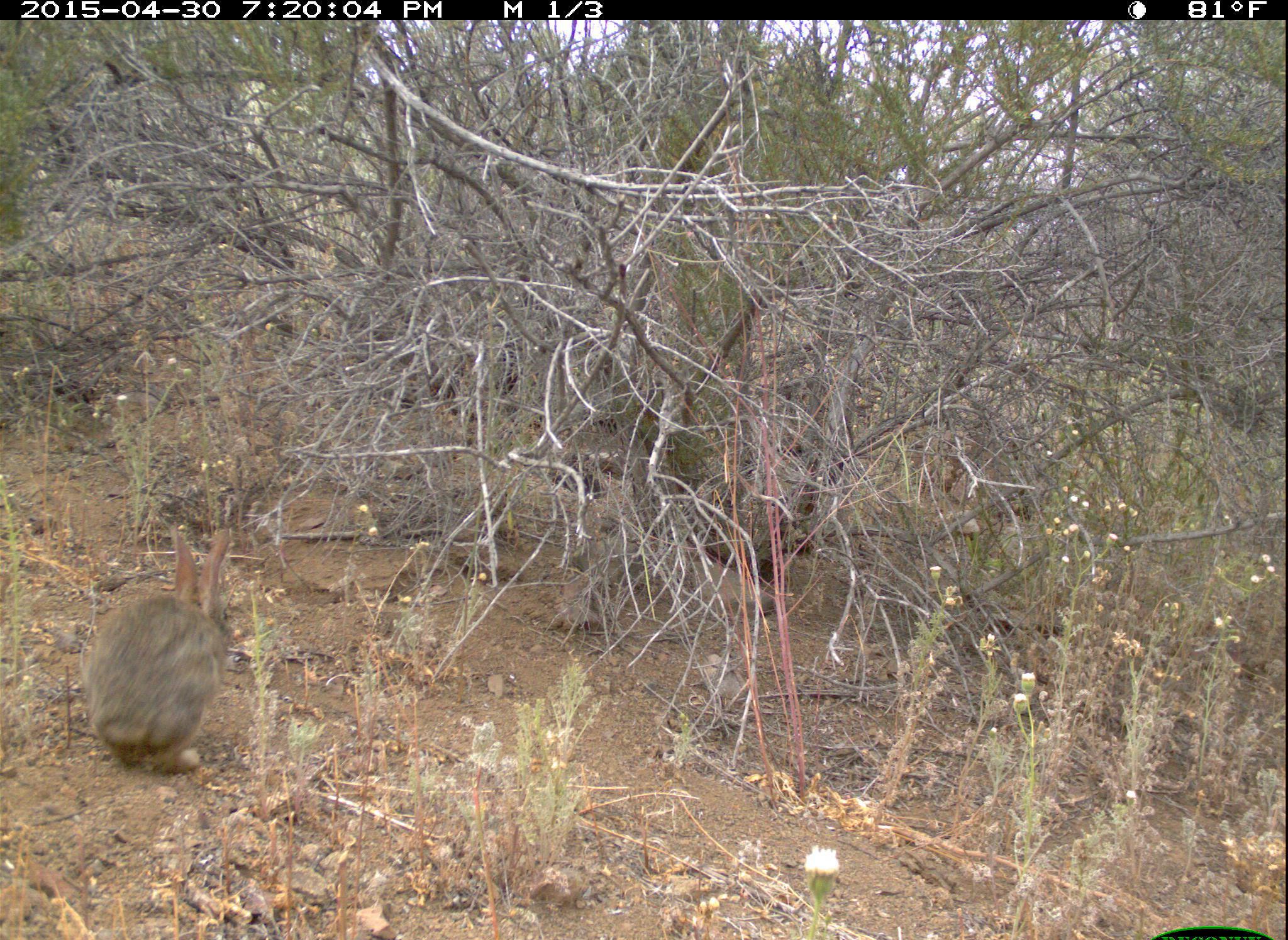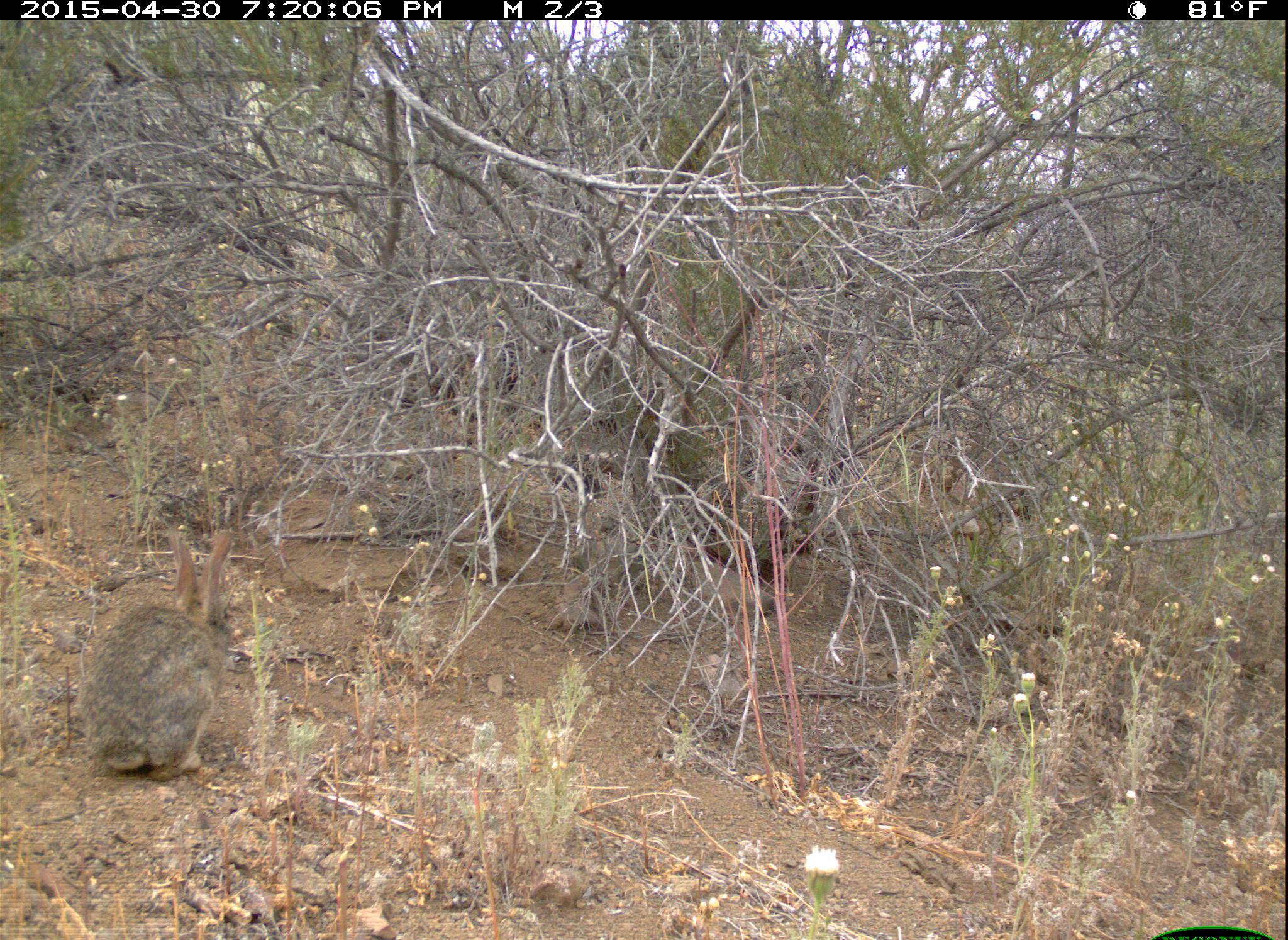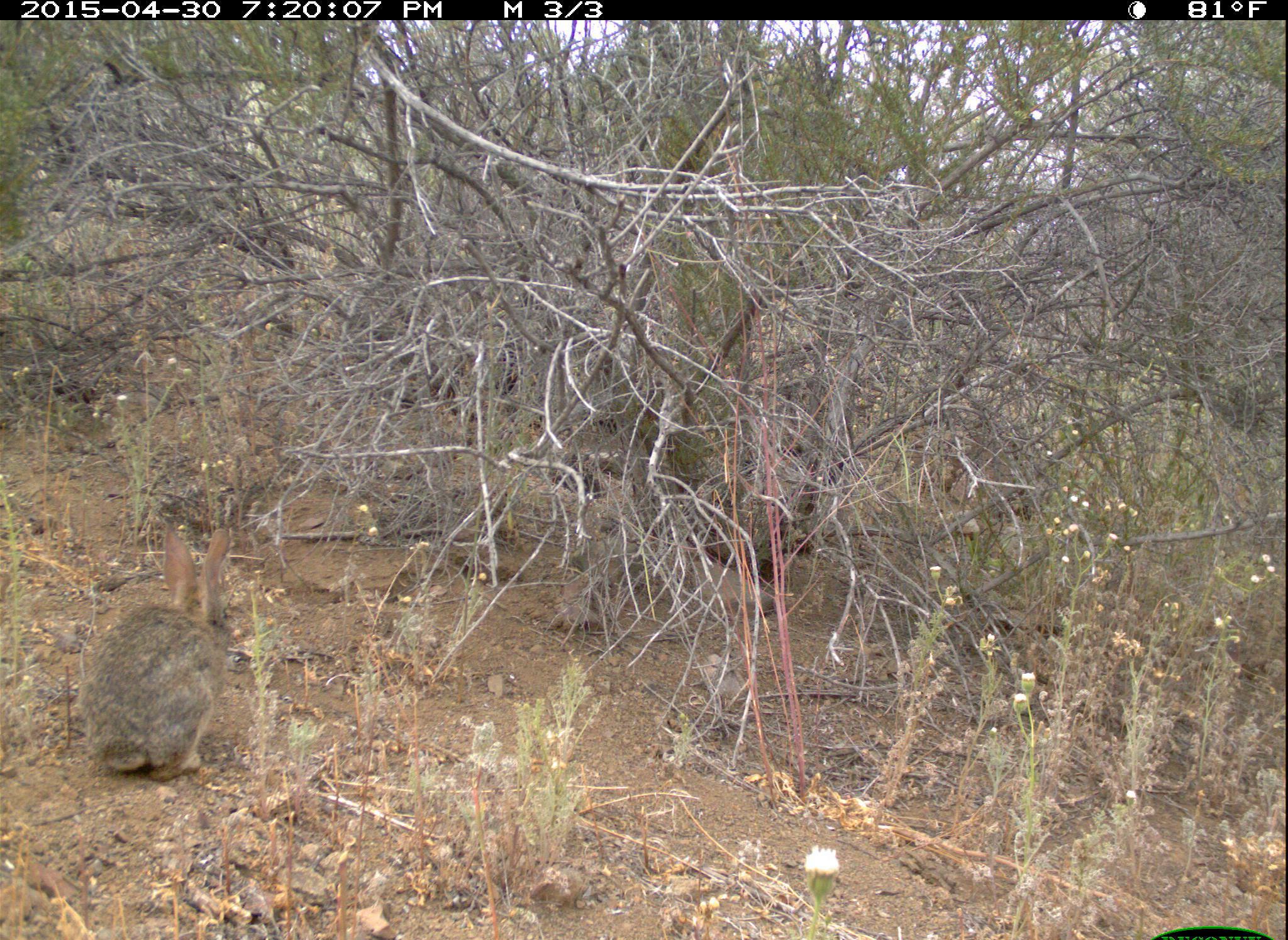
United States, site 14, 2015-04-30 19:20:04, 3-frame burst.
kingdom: Animalia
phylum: Chordata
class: Mammalia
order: Lagomorpha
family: Leporidae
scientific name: Leporidae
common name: rabbits and hares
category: rabbit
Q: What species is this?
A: Rabbit (rabbits and hares) (Leporidae).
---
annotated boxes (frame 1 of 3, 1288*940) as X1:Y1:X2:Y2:
rabbit: 83:530:237:776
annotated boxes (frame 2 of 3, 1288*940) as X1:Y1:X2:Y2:
rabbit: 78:529:234:783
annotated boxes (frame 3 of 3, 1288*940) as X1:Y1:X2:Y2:
rabbit: 80:528:232:783